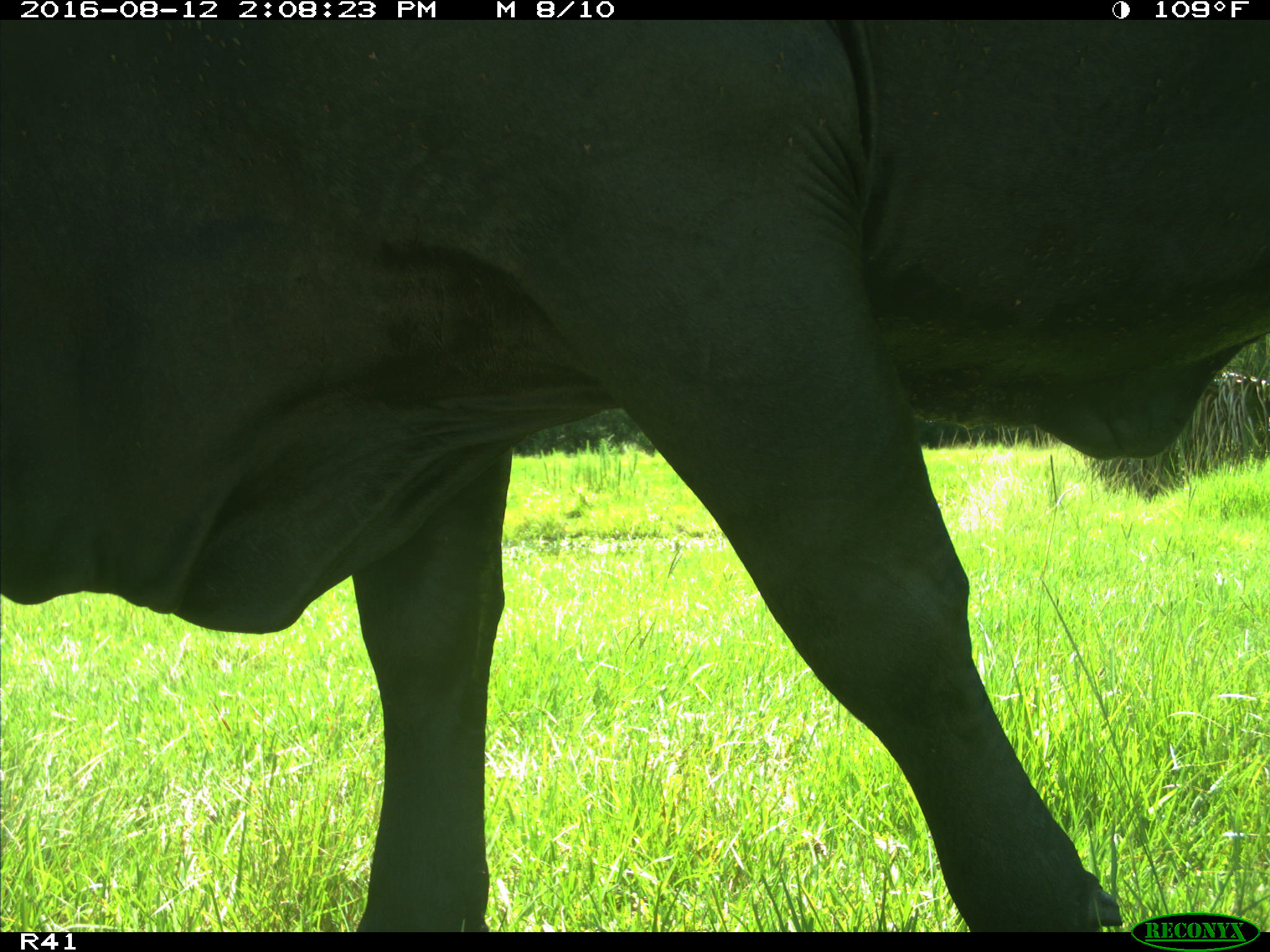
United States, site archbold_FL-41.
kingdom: Animalia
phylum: Chordata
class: Mammalia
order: Artiodactyla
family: Bovidae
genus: Bos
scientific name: Bos taurus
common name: domestic cow